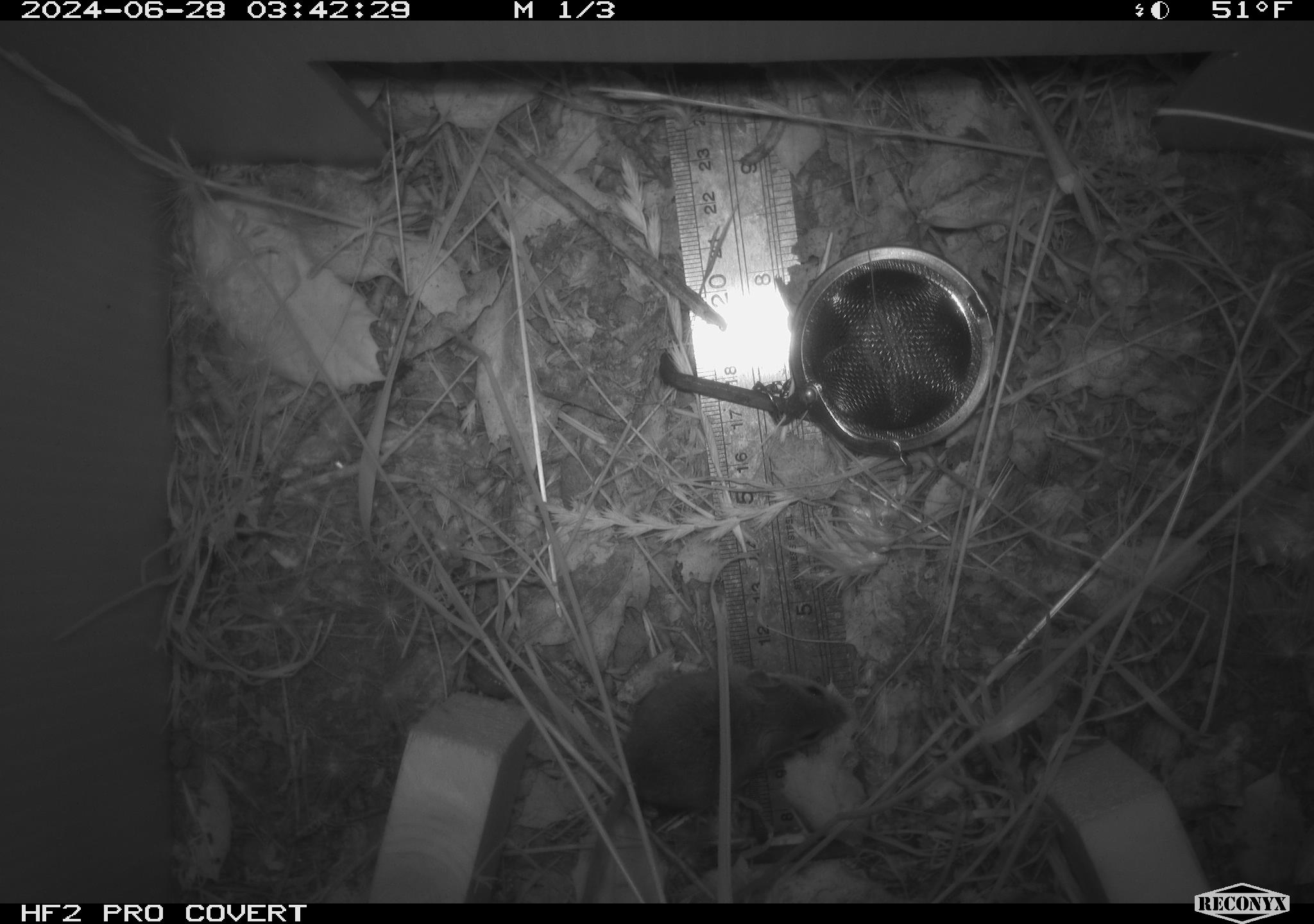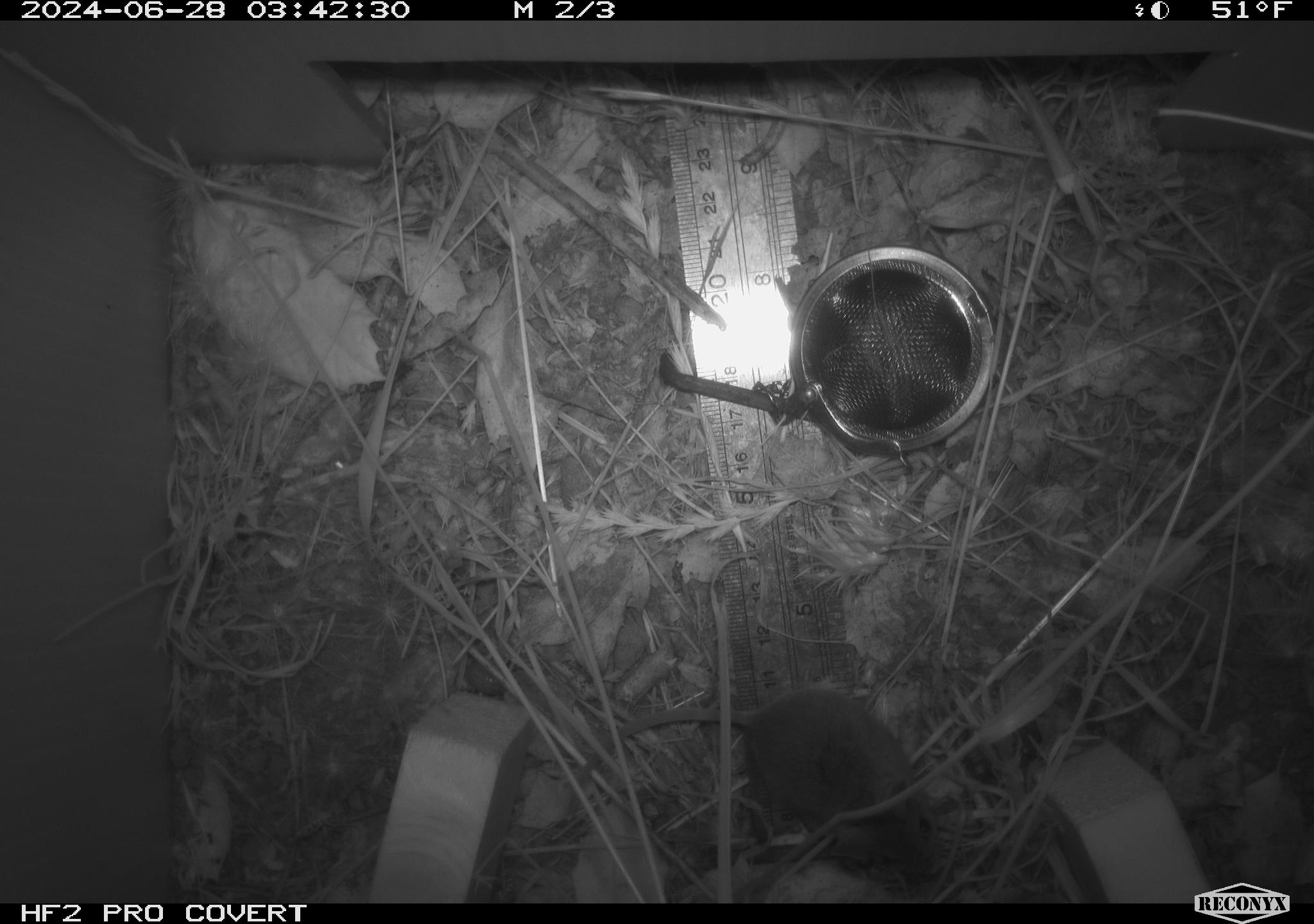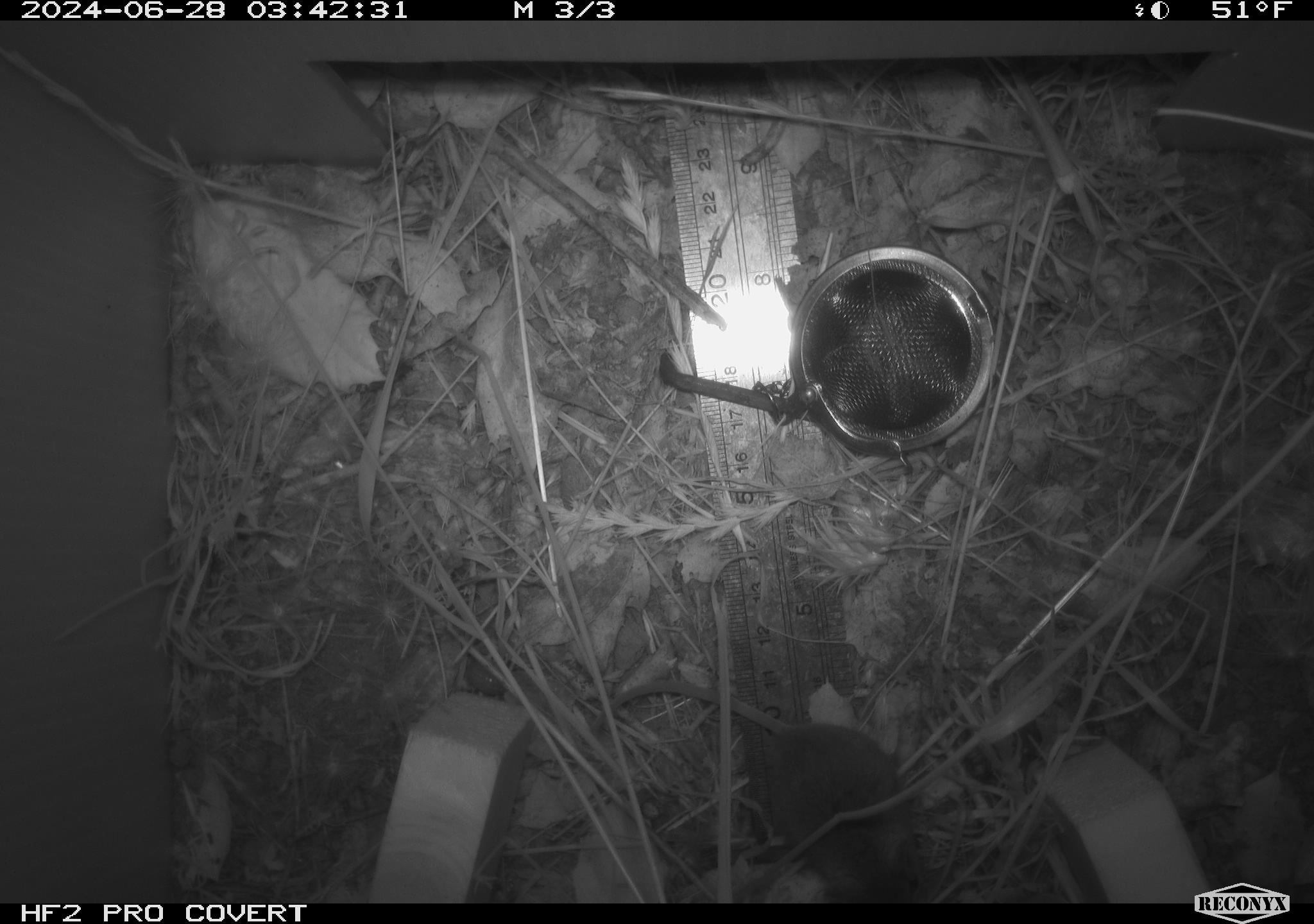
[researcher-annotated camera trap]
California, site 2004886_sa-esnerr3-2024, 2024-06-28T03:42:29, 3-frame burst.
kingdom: Animalia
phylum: Chordata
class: Mammalia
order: Rodentia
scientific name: Rodentia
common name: rodent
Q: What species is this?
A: Rodent (Rodentia).